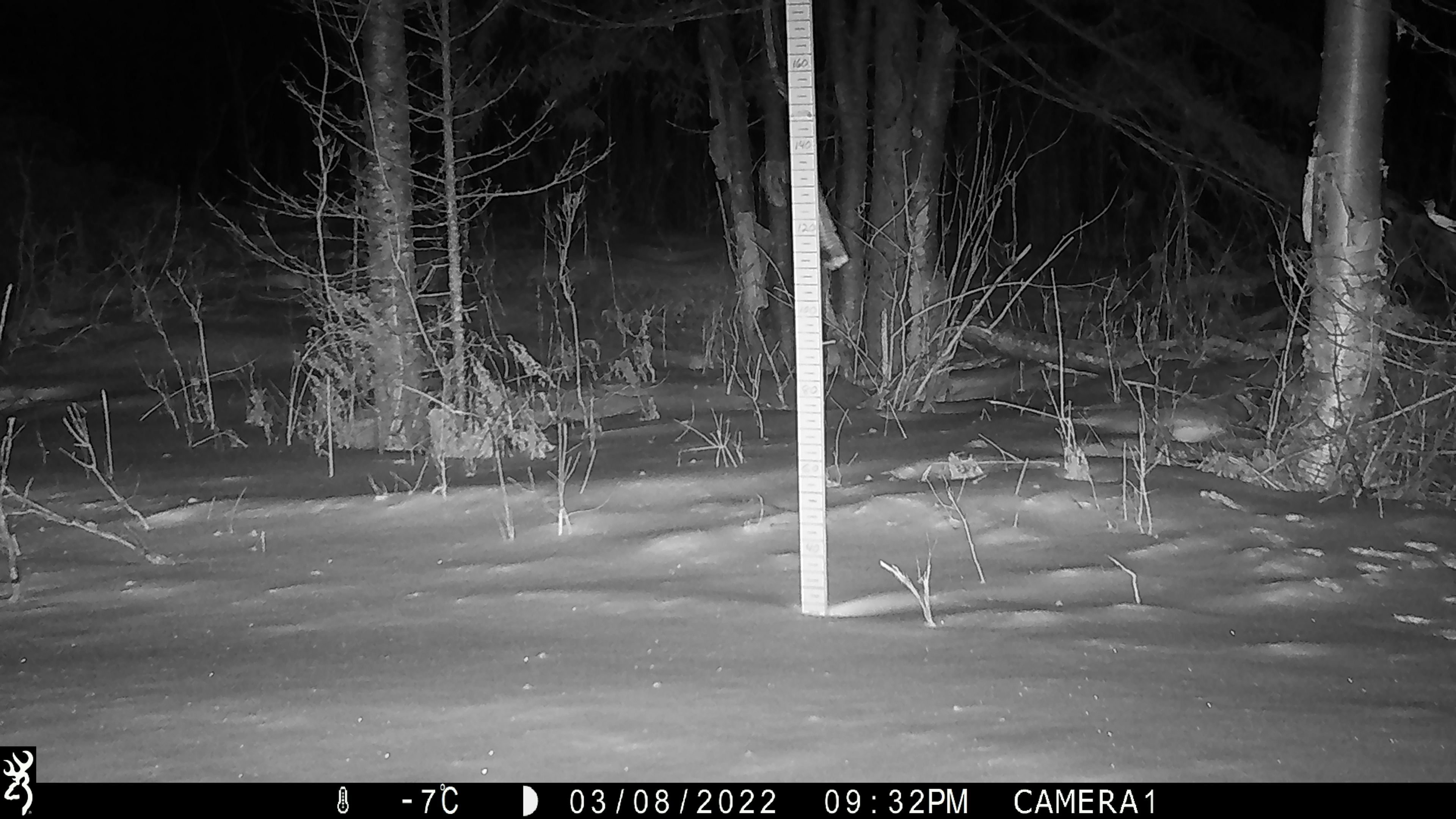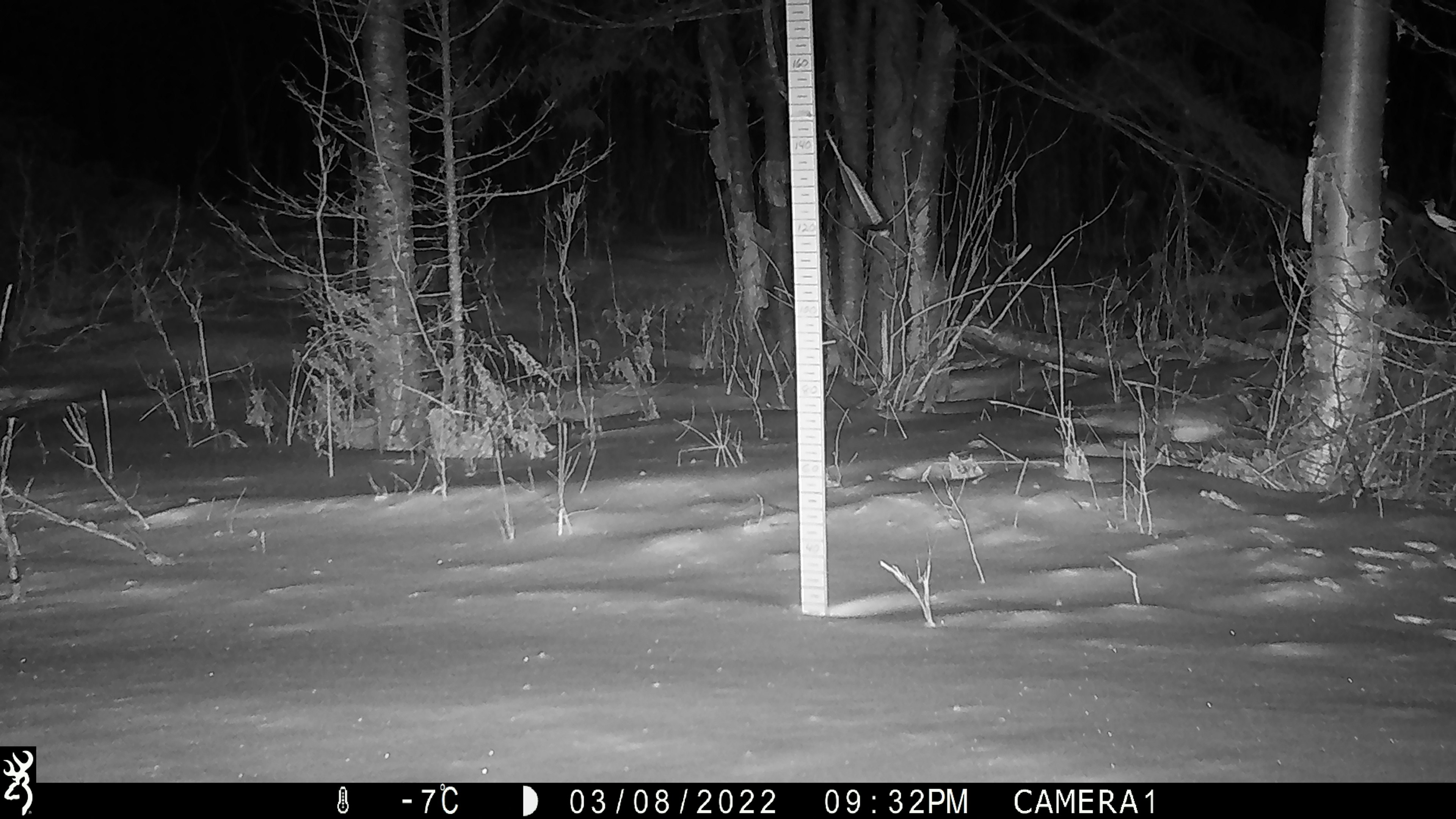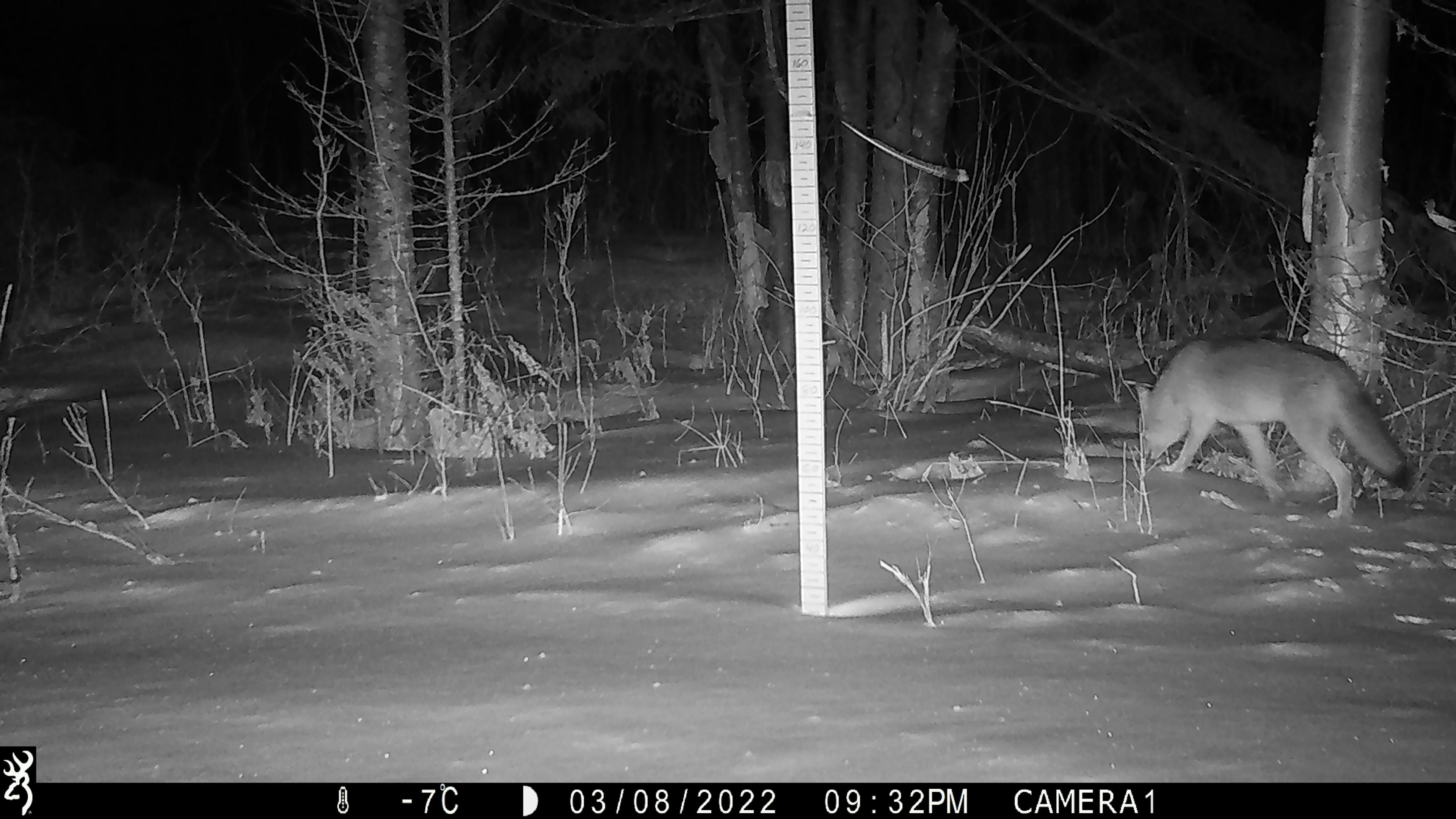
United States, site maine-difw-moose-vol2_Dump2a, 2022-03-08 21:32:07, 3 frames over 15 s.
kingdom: Animalia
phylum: Chordata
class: Mammalia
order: Carnivora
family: Canidae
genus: Canis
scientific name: Canis latrans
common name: coyote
Coyote (Canis latrans).